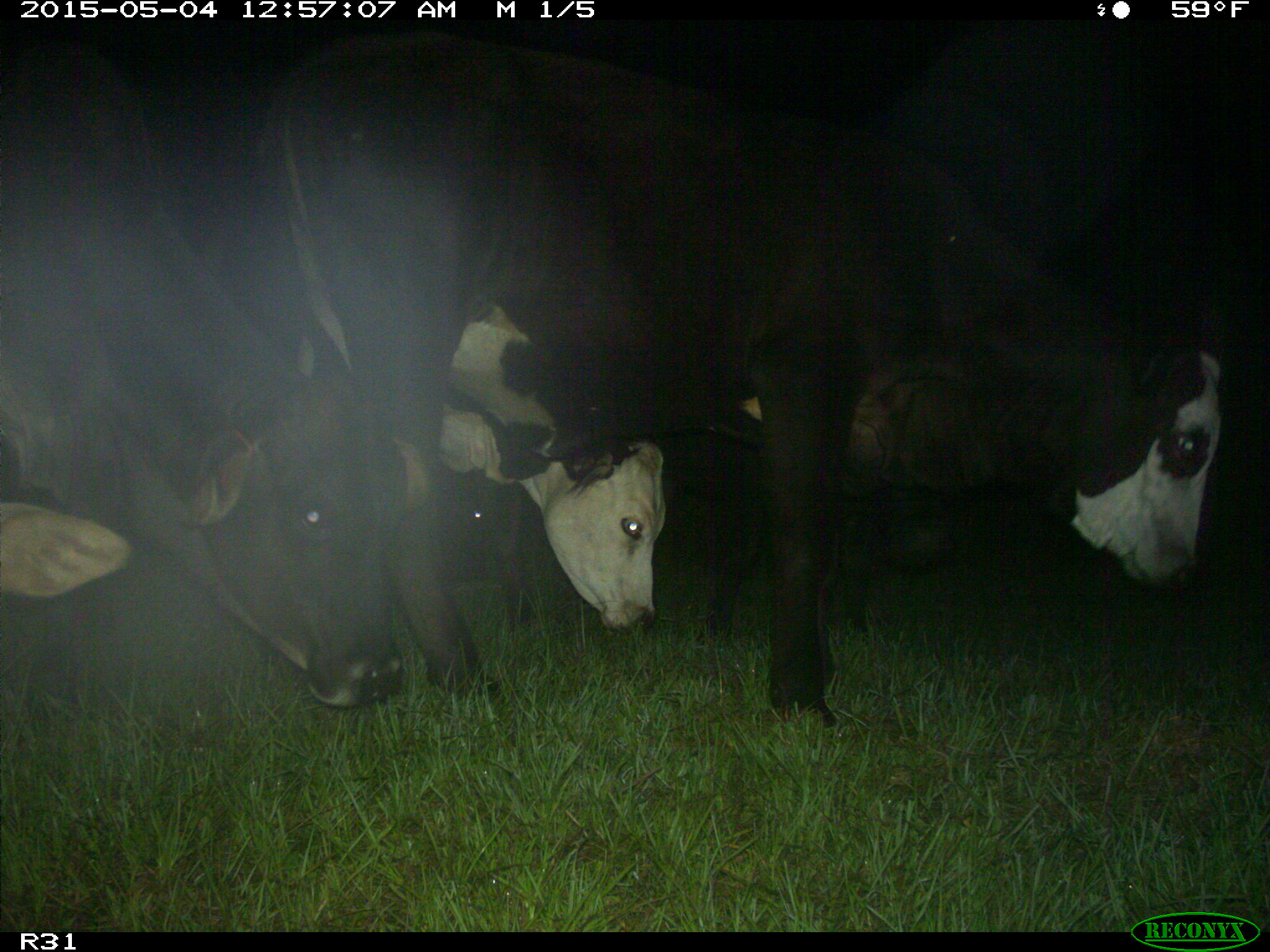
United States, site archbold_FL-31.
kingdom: Animalia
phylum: Chordata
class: Mammalia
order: Artiodactyla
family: Bovidae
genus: Bos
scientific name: Bos taurus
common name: domestic cow